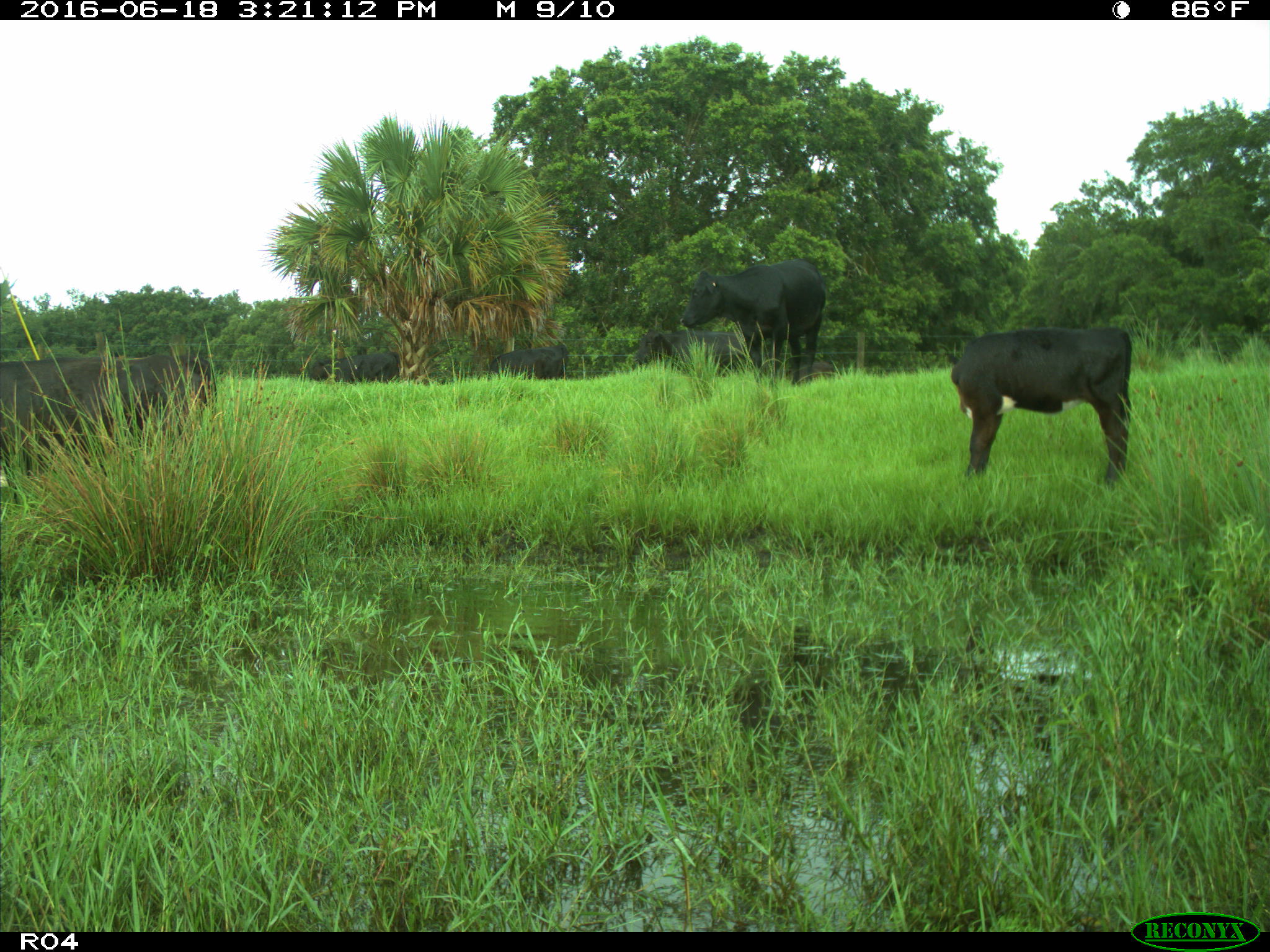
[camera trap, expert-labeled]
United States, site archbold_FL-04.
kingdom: Animalia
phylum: Chordata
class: Mammalia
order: Artiodactyla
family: Bovidae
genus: Bos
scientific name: Bos taurus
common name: domestic cow